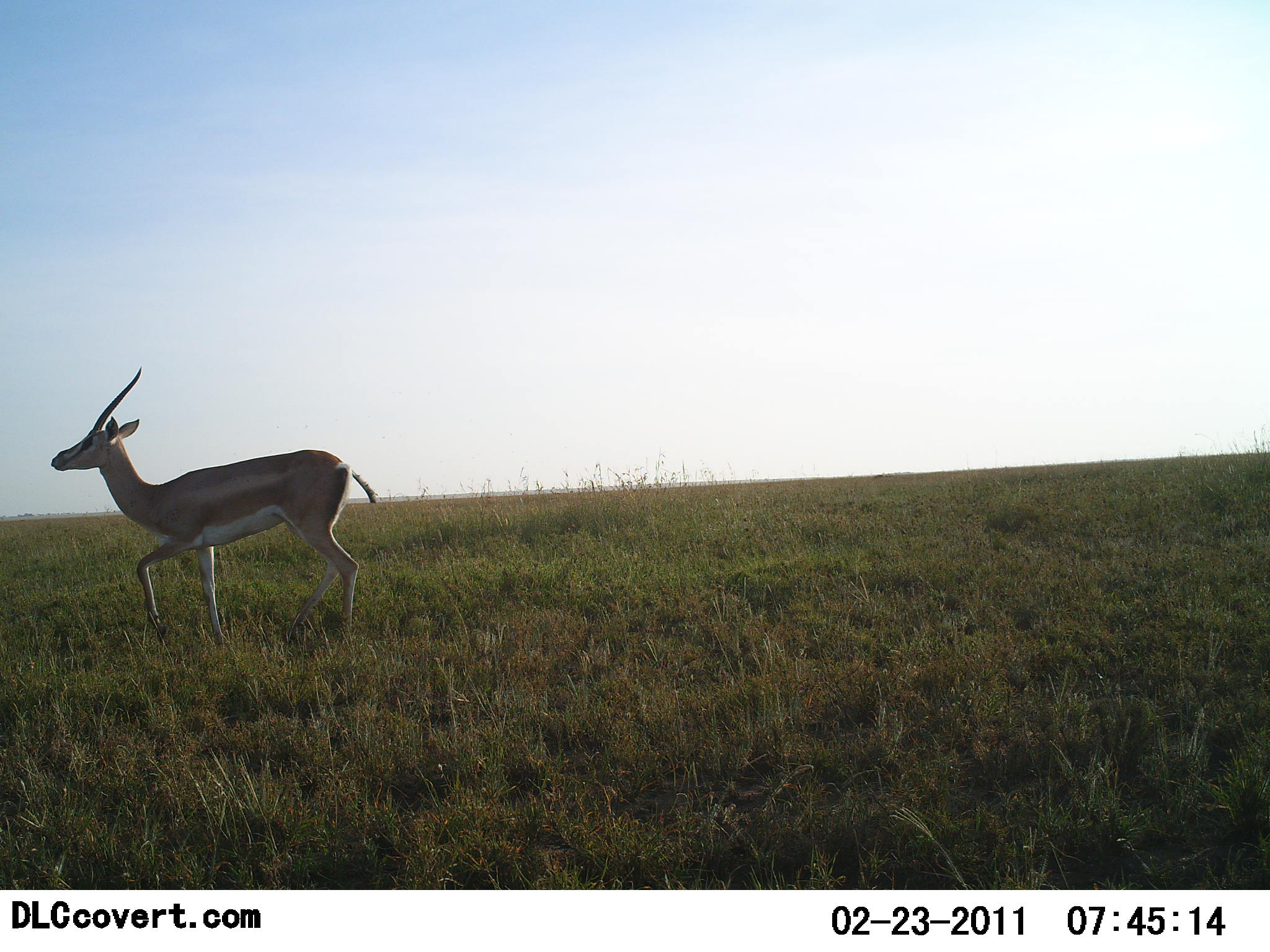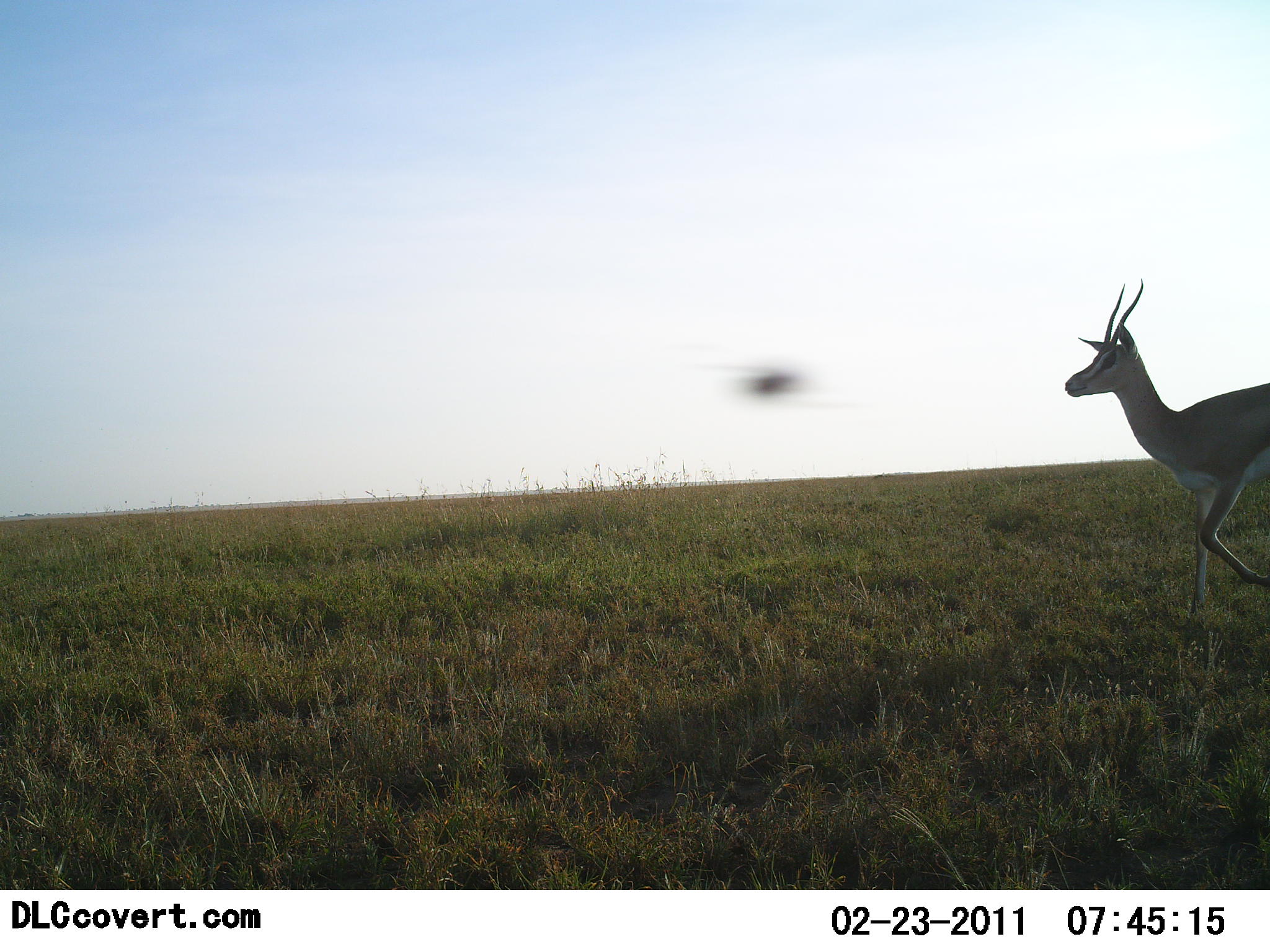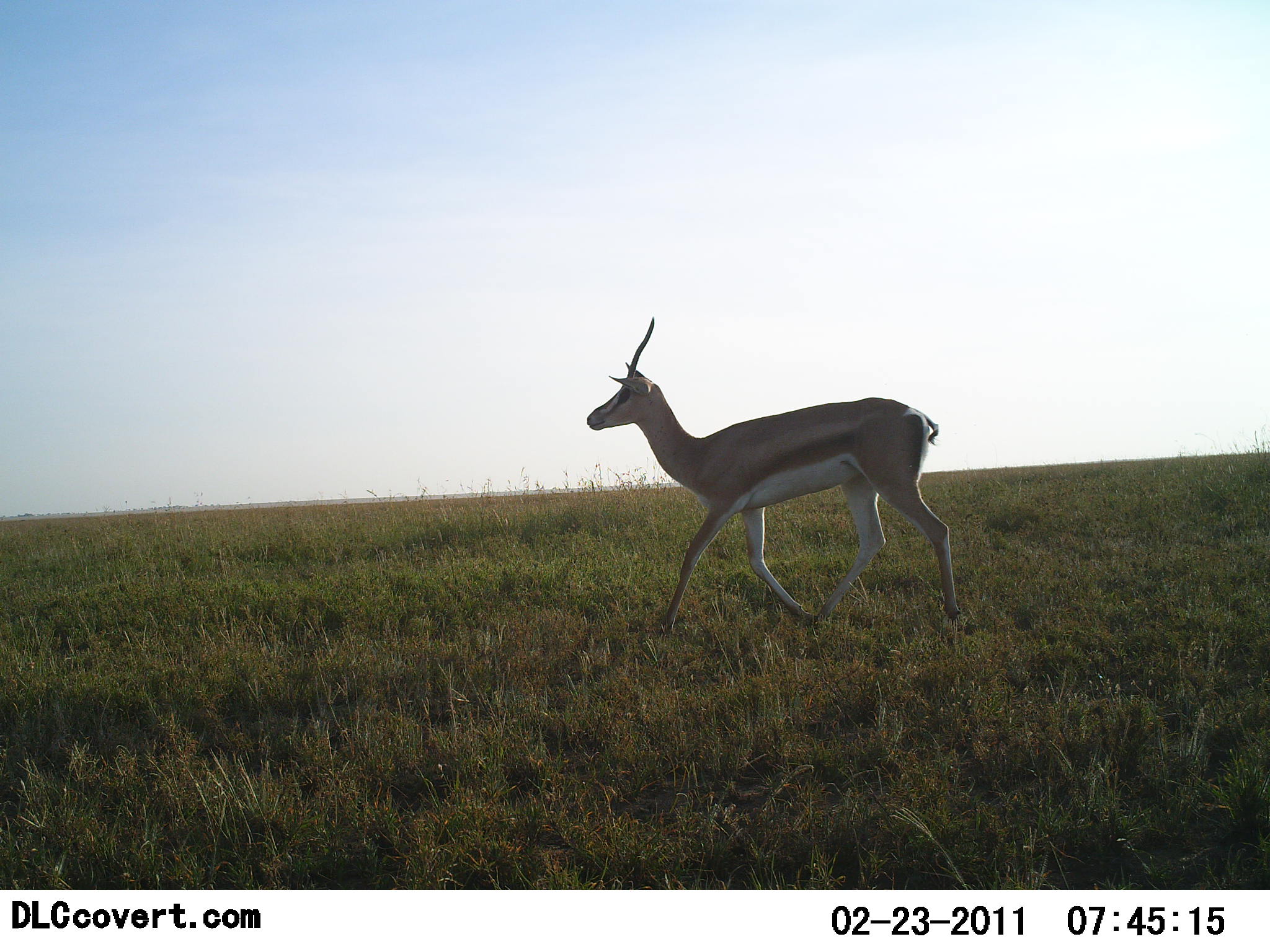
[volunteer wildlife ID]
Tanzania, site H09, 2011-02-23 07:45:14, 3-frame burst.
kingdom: Animalia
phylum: Chordata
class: Mammalia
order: Artiodactyla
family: Bovidae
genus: Nanger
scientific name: Nanger granti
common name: grant's gazelle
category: gazellegrants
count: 1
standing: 8%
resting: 0%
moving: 100%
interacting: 0%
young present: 0%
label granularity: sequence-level